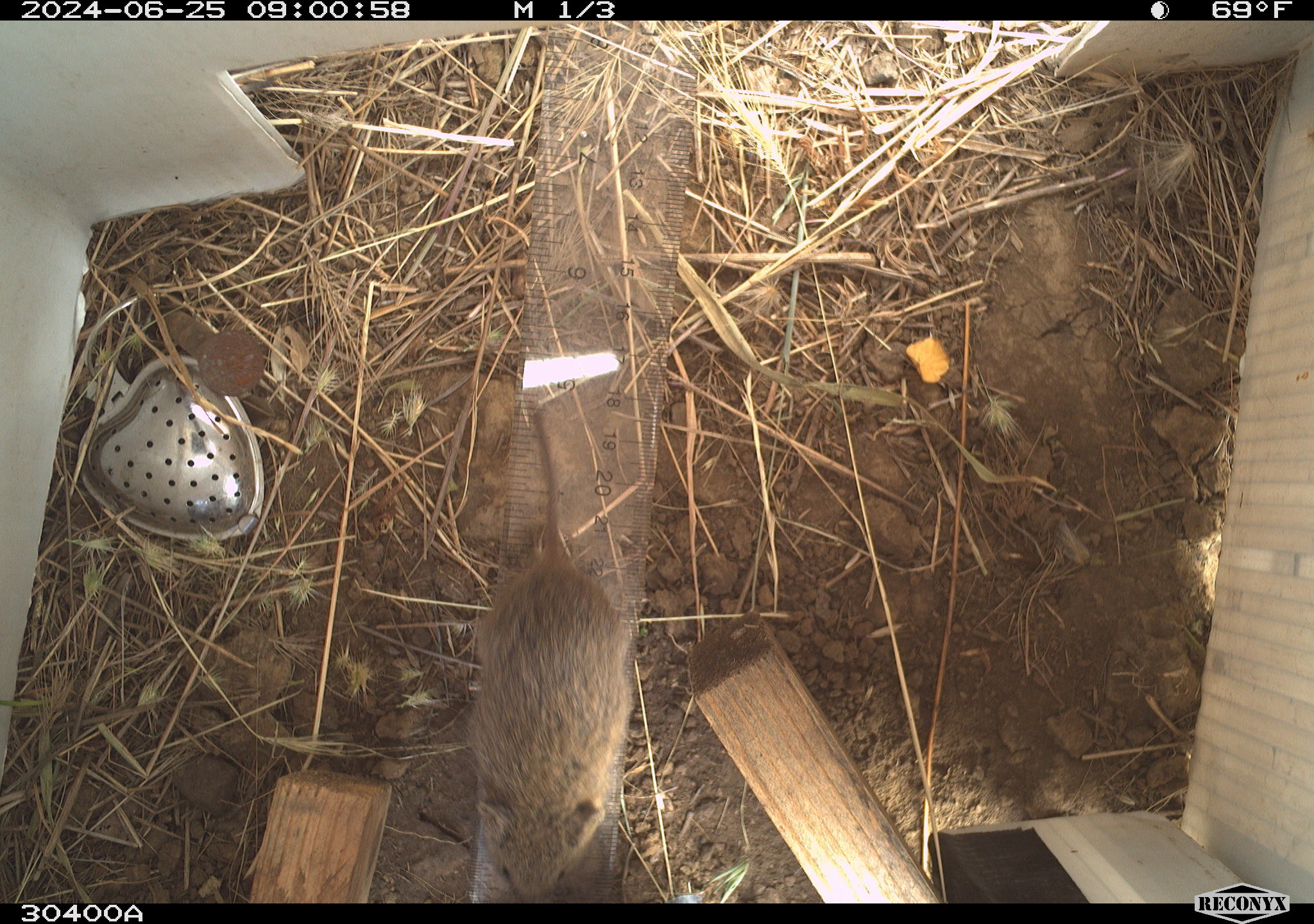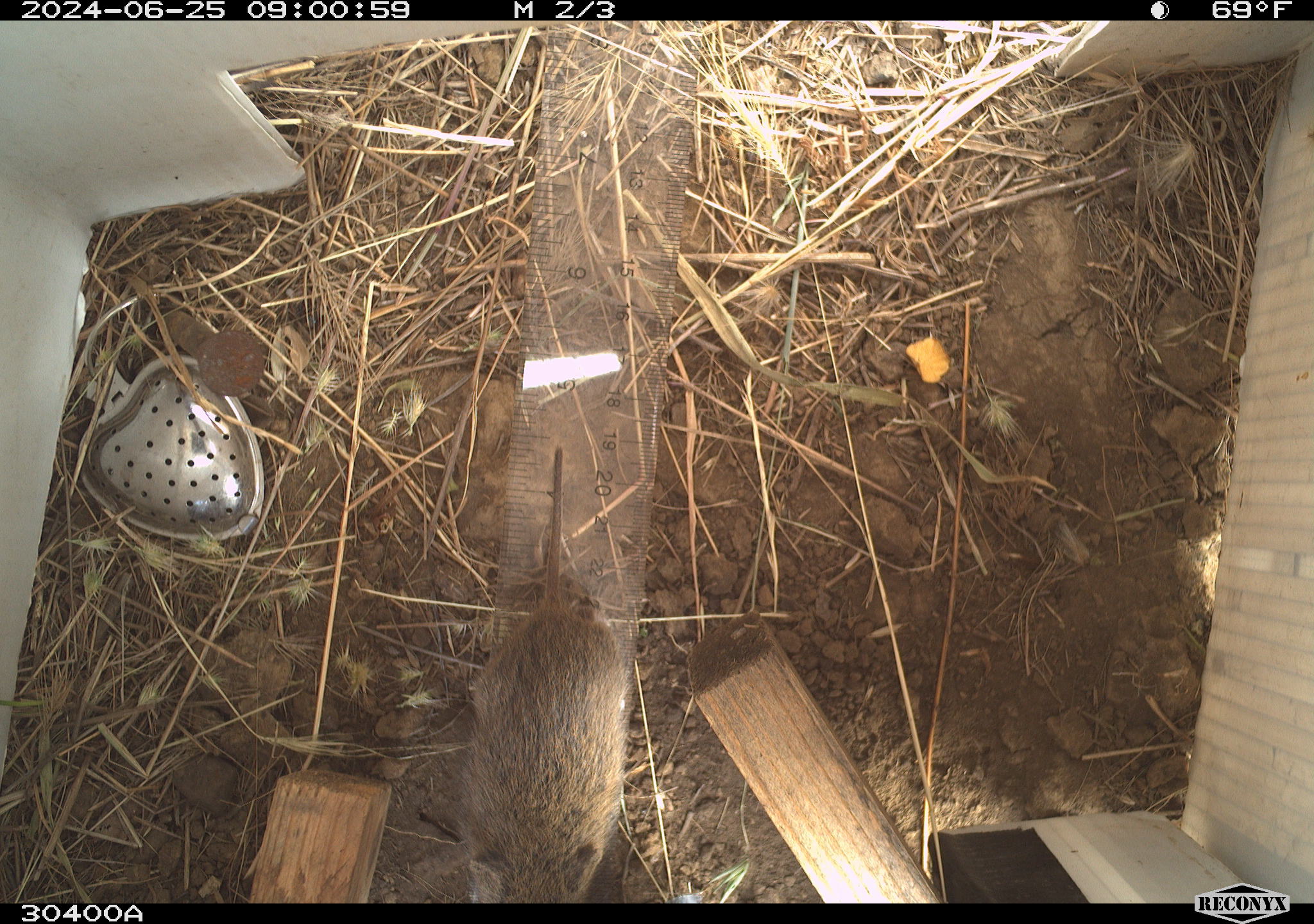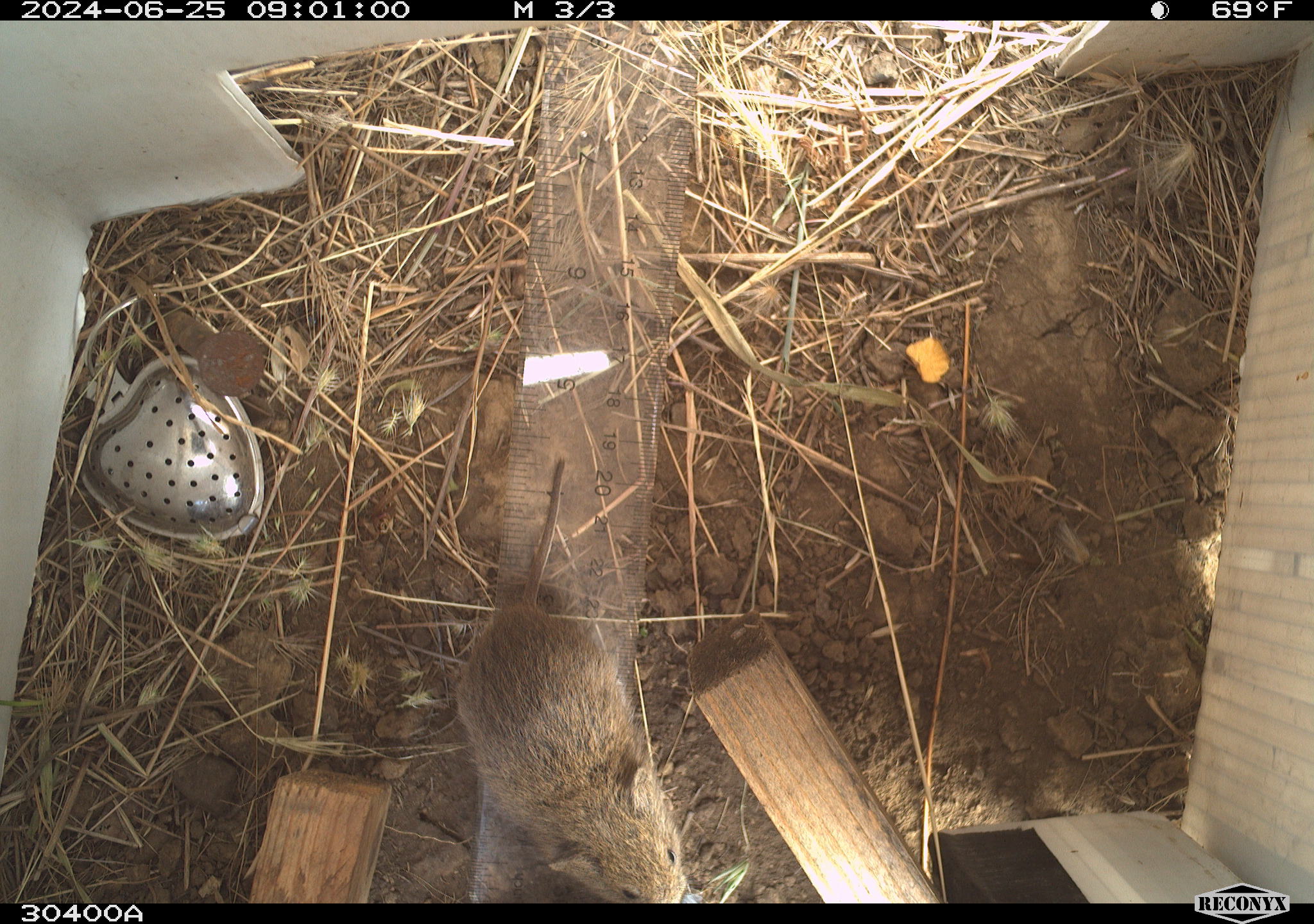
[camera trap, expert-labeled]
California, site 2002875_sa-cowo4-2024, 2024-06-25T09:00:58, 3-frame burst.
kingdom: Animalia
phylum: Chordata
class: Mammalia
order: Rodentia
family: Cricetidae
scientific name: Arvicolinae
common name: voles, lemmings, and muskrats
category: arvicolinae subfamily